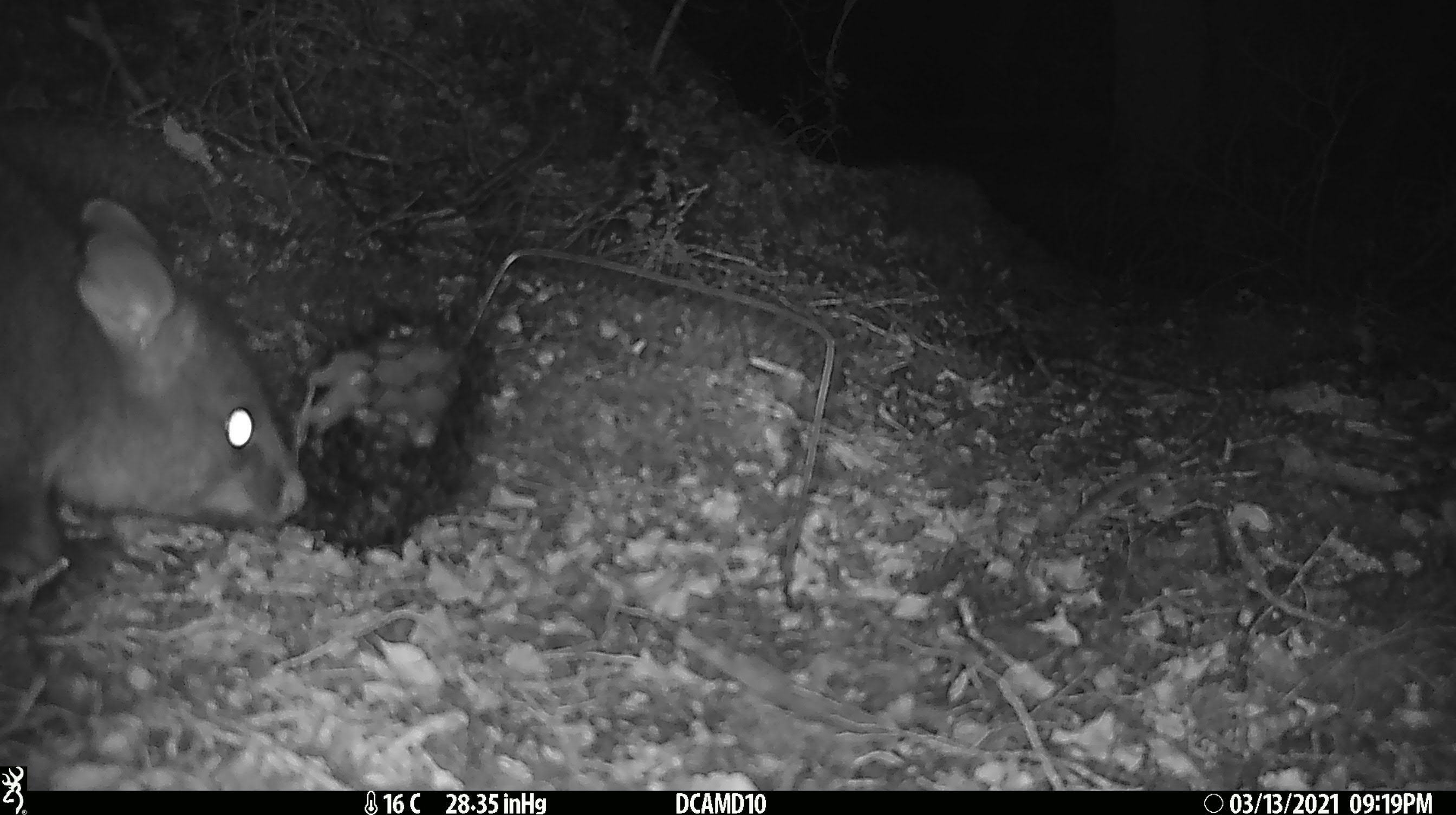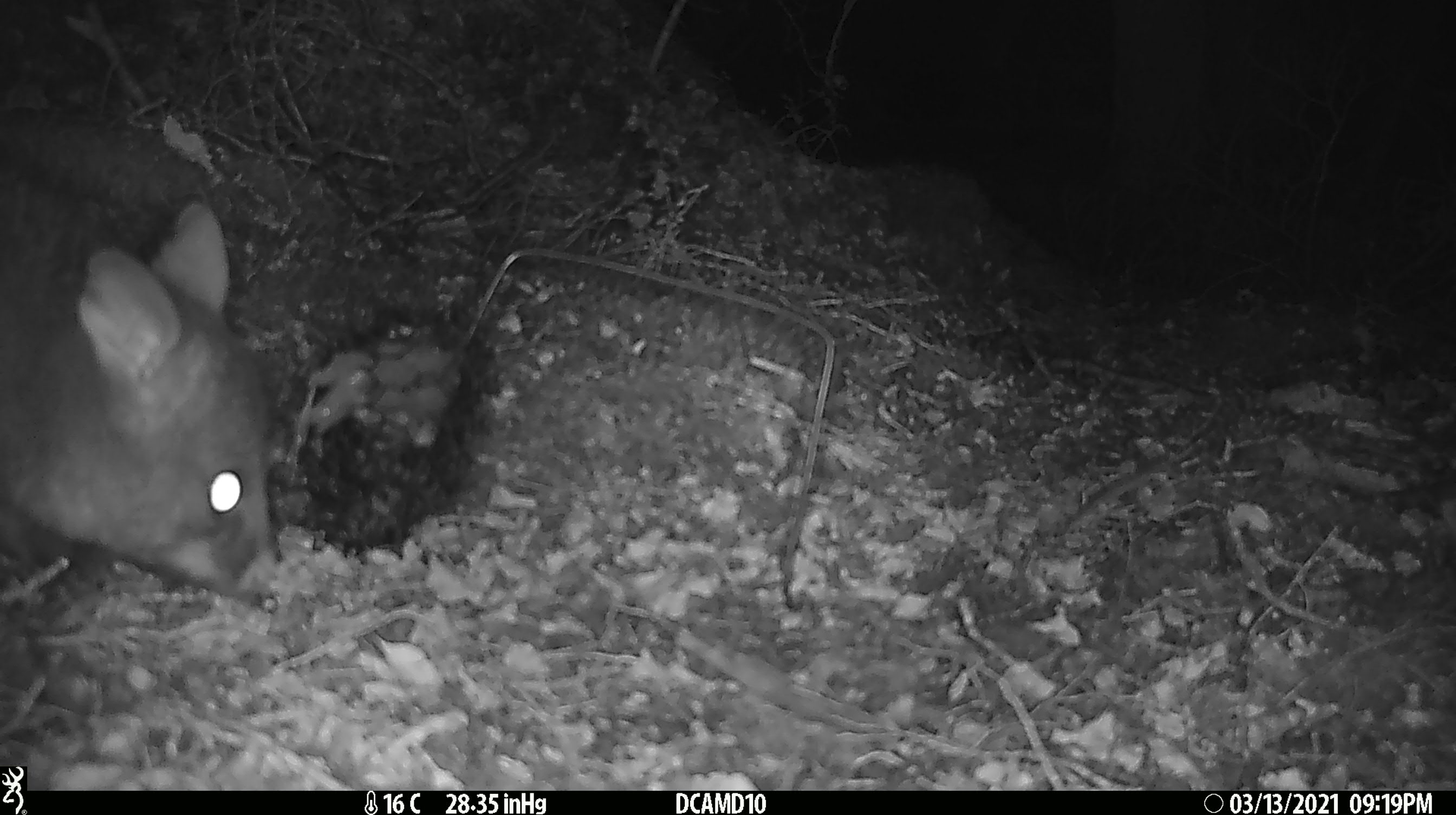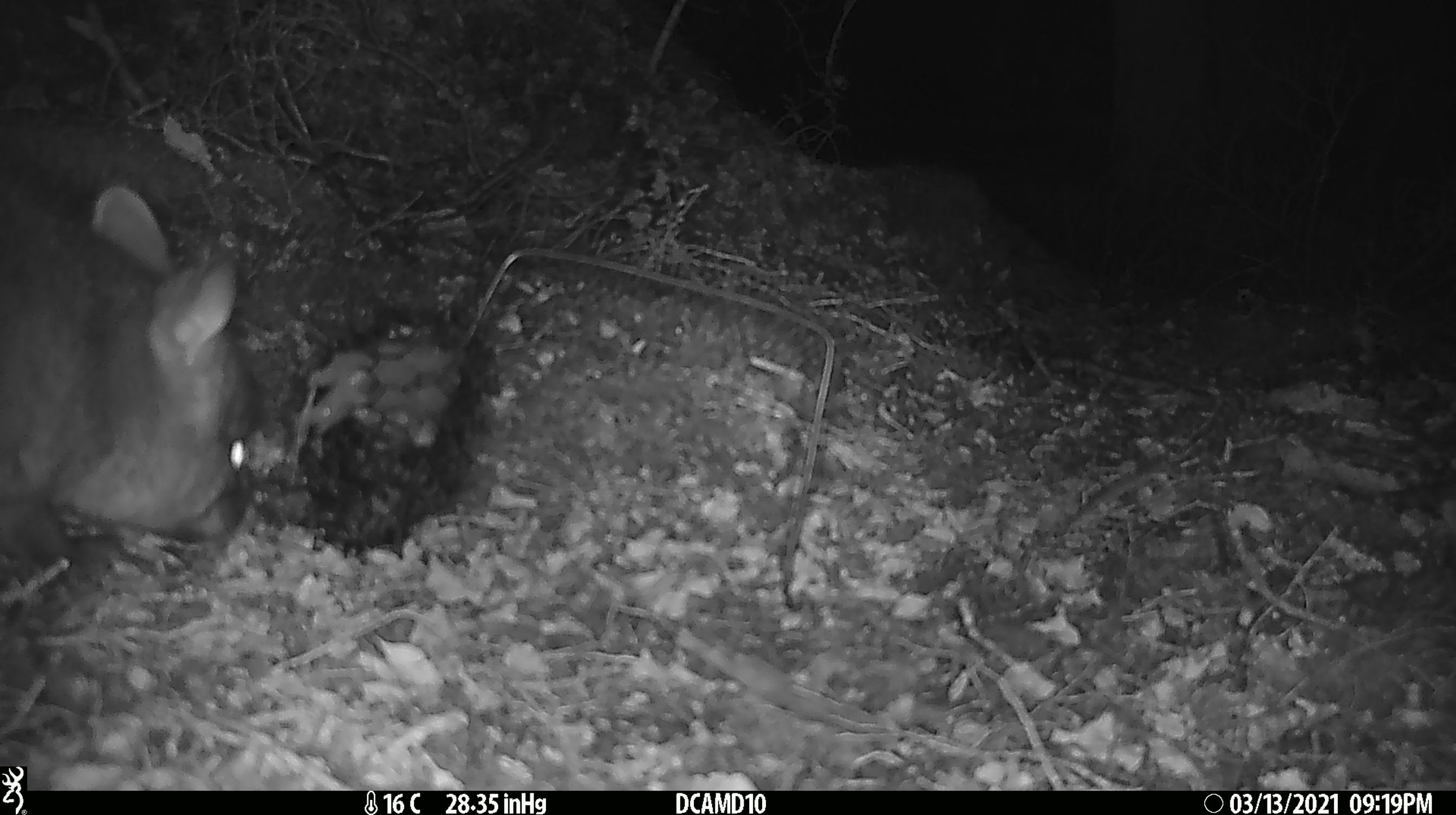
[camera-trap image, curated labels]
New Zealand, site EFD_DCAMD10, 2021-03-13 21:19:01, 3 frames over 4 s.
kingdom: Animalia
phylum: Chordata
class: Mammalia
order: Diprotodontia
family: Phalangeridae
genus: Trichosurus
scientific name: Trichosurus vulpecula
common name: common brushtail possum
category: possum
Possum (common brushtail possum) (Trichosurus vulpecula).